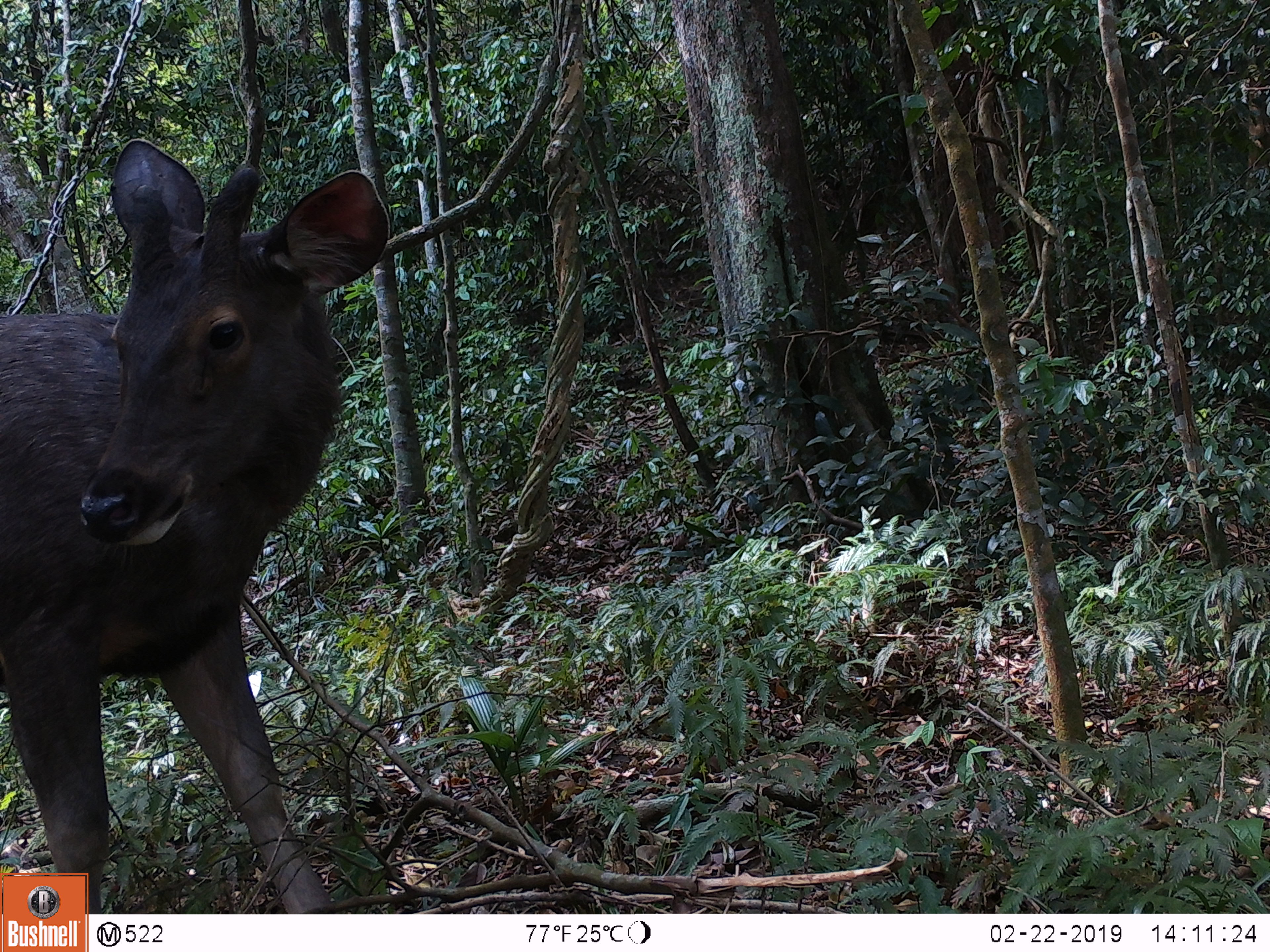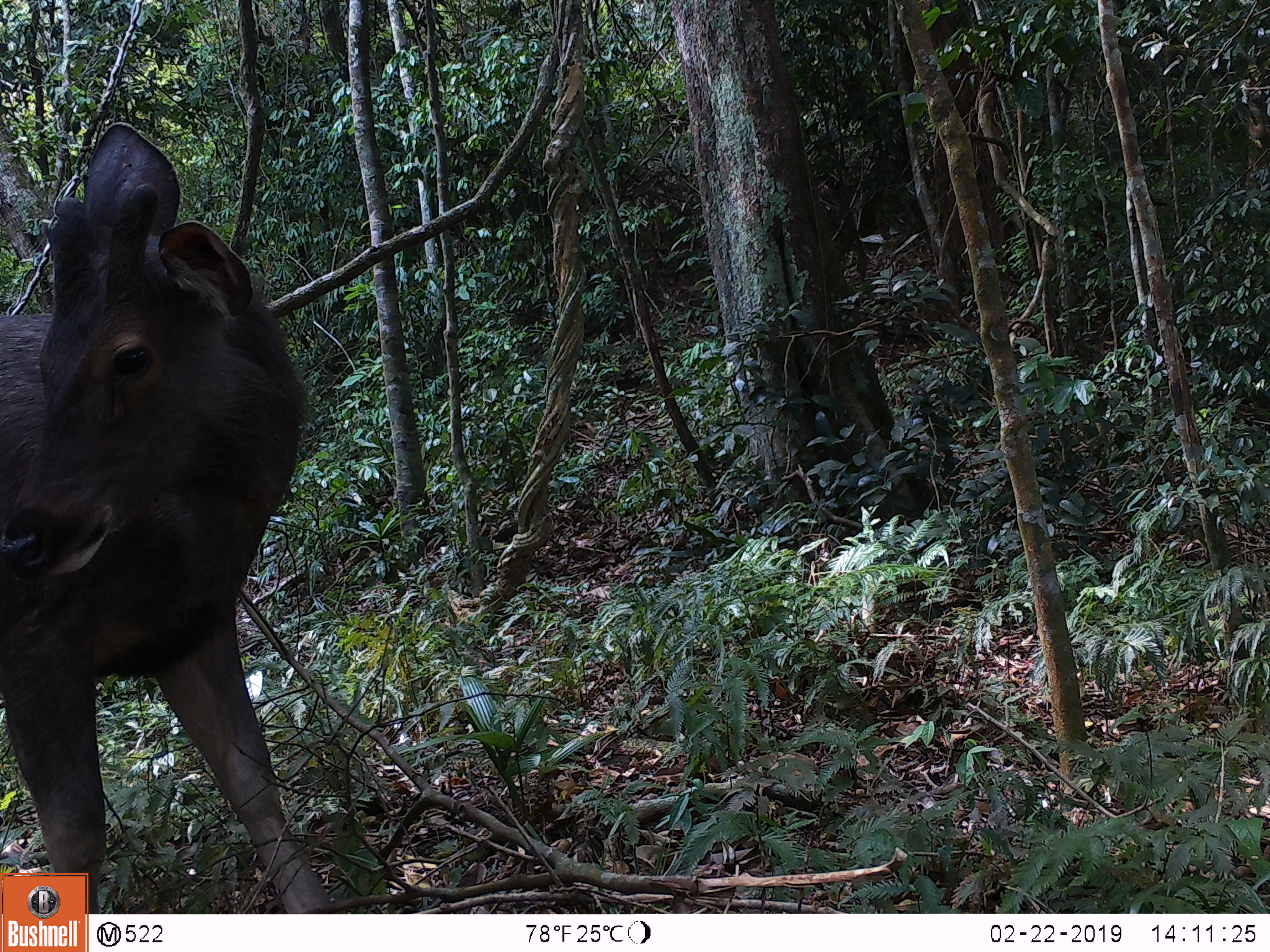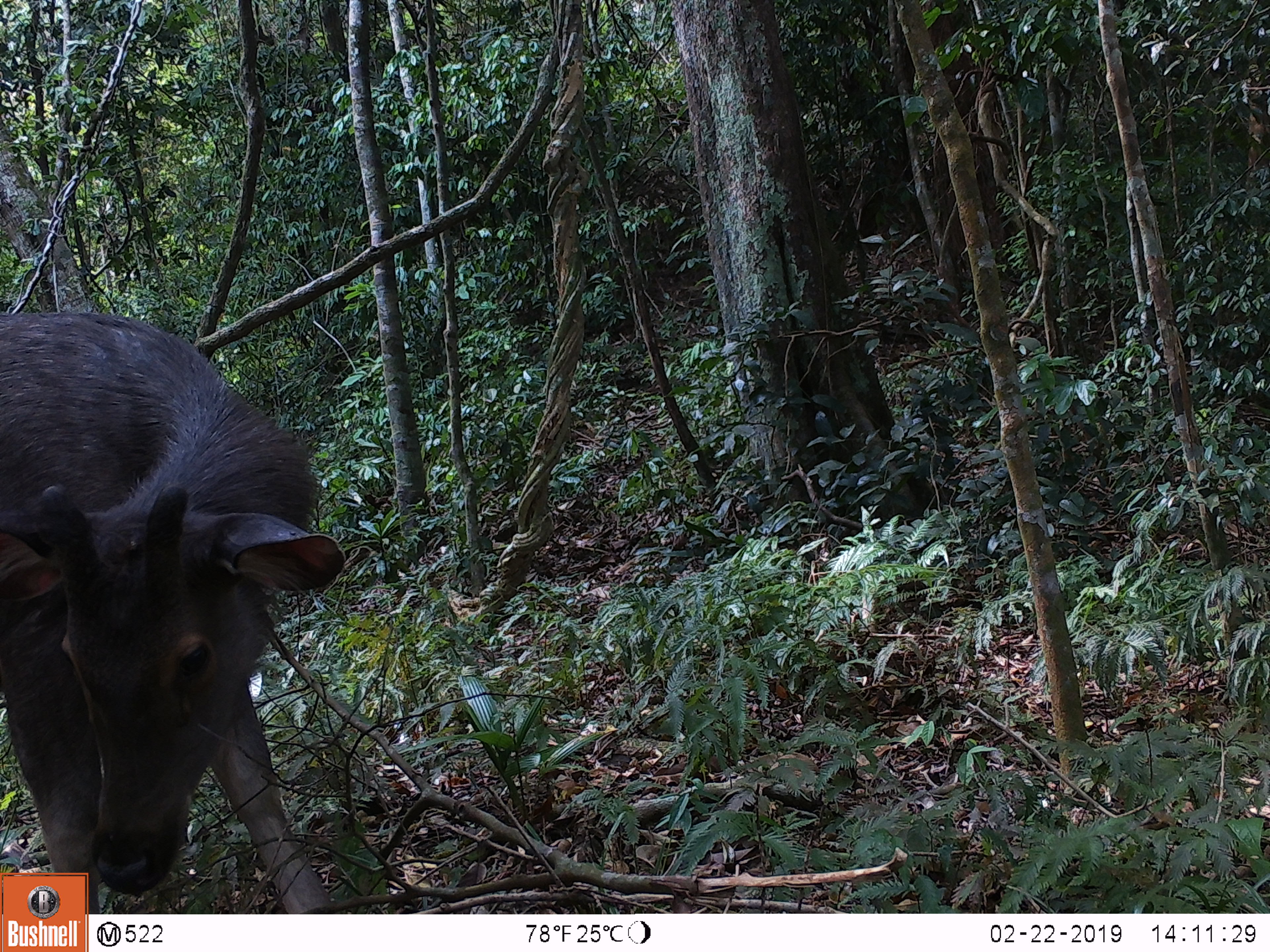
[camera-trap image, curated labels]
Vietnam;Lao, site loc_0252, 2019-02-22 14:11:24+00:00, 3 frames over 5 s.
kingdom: Animalia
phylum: Chordata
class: Mammalia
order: Artiodactyla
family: Cervidae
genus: Rusa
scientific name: Rusa unicolor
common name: sambar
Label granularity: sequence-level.